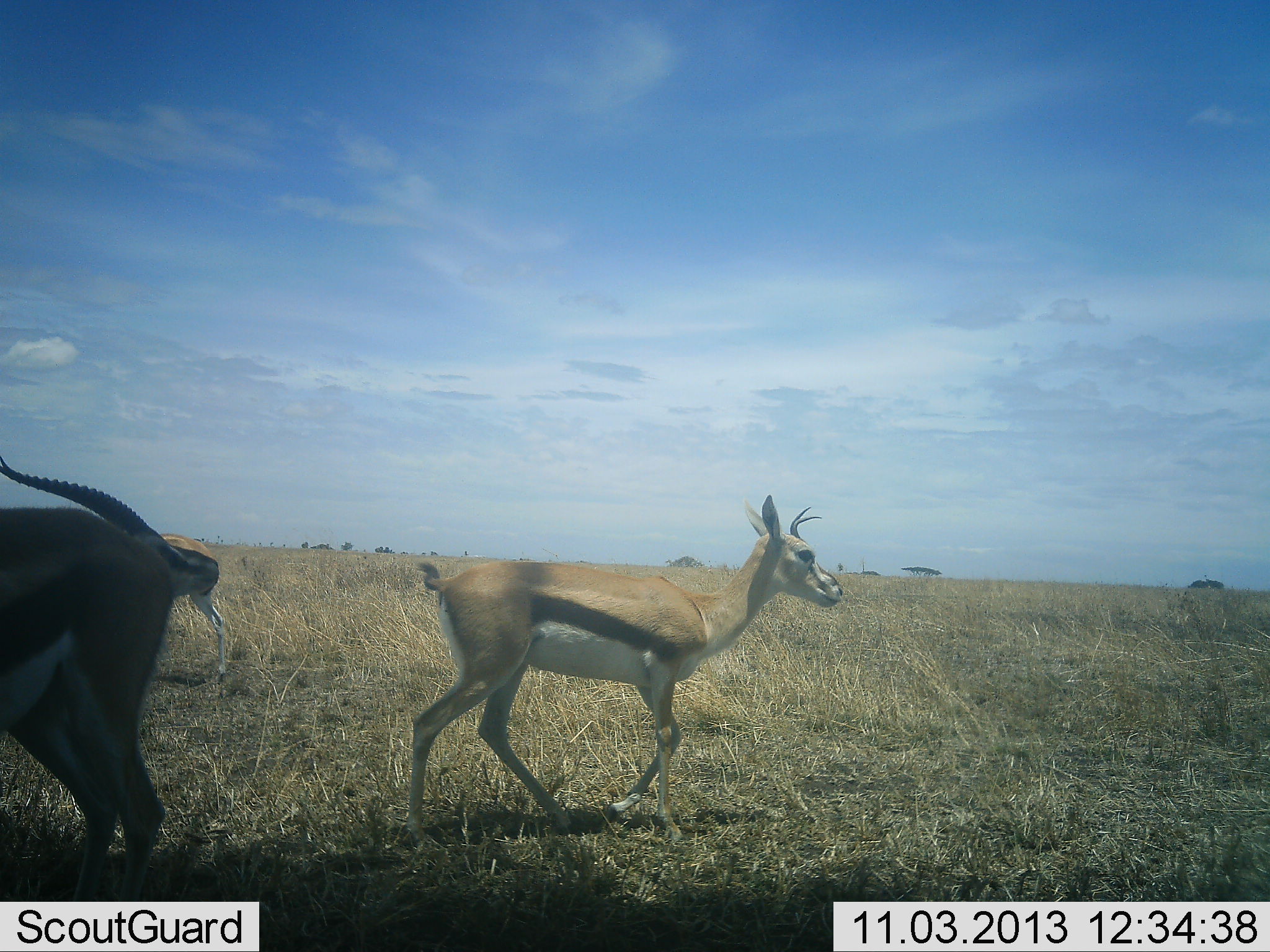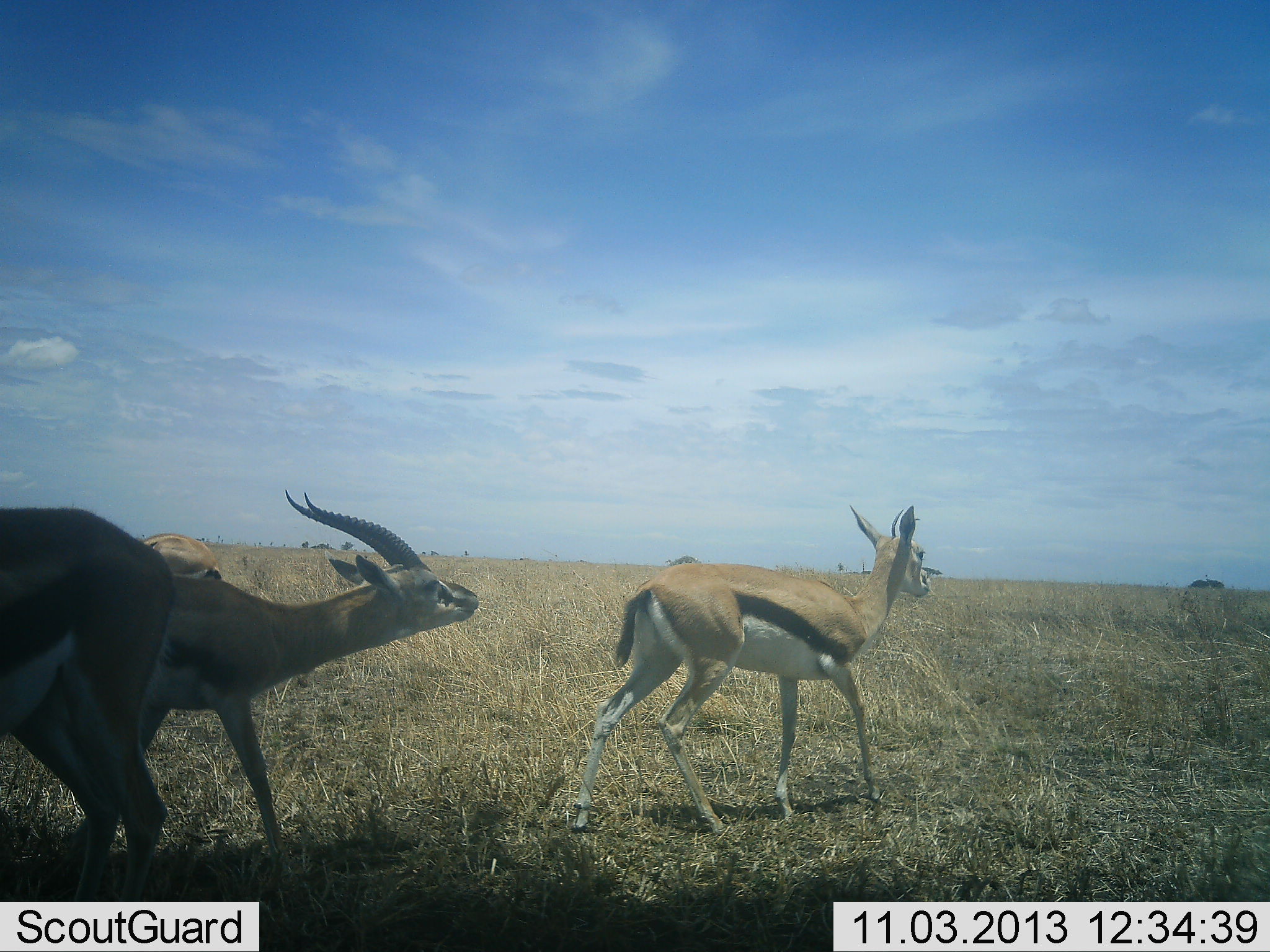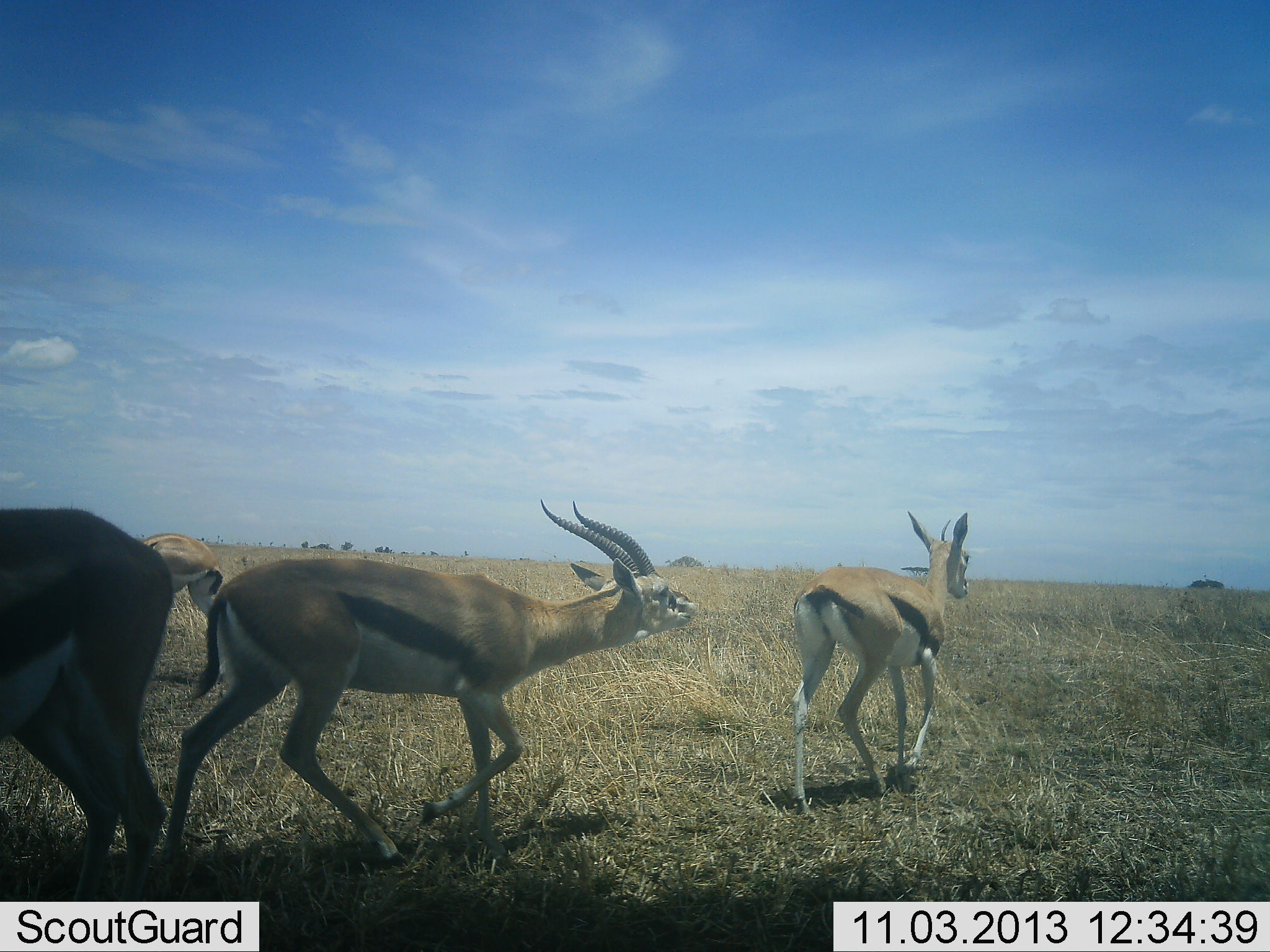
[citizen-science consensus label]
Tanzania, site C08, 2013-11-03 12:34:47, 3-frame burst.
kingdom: Animalia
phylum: Chordata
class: Mammalia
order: Artiodactyla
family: Bovidae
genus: Eudorcas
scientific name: Eudorcas thomsonii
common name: thomson's gazelle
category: gazellethomsons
Gazellethomsons (thomson's gazelle) (Eudorcas thomsonii), count 4. Behavior (volunteer vote fractions): standing 70%, resting 0%, moving 90%, interacting 30%. Young present (vote fraction): 0%. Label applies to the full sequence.